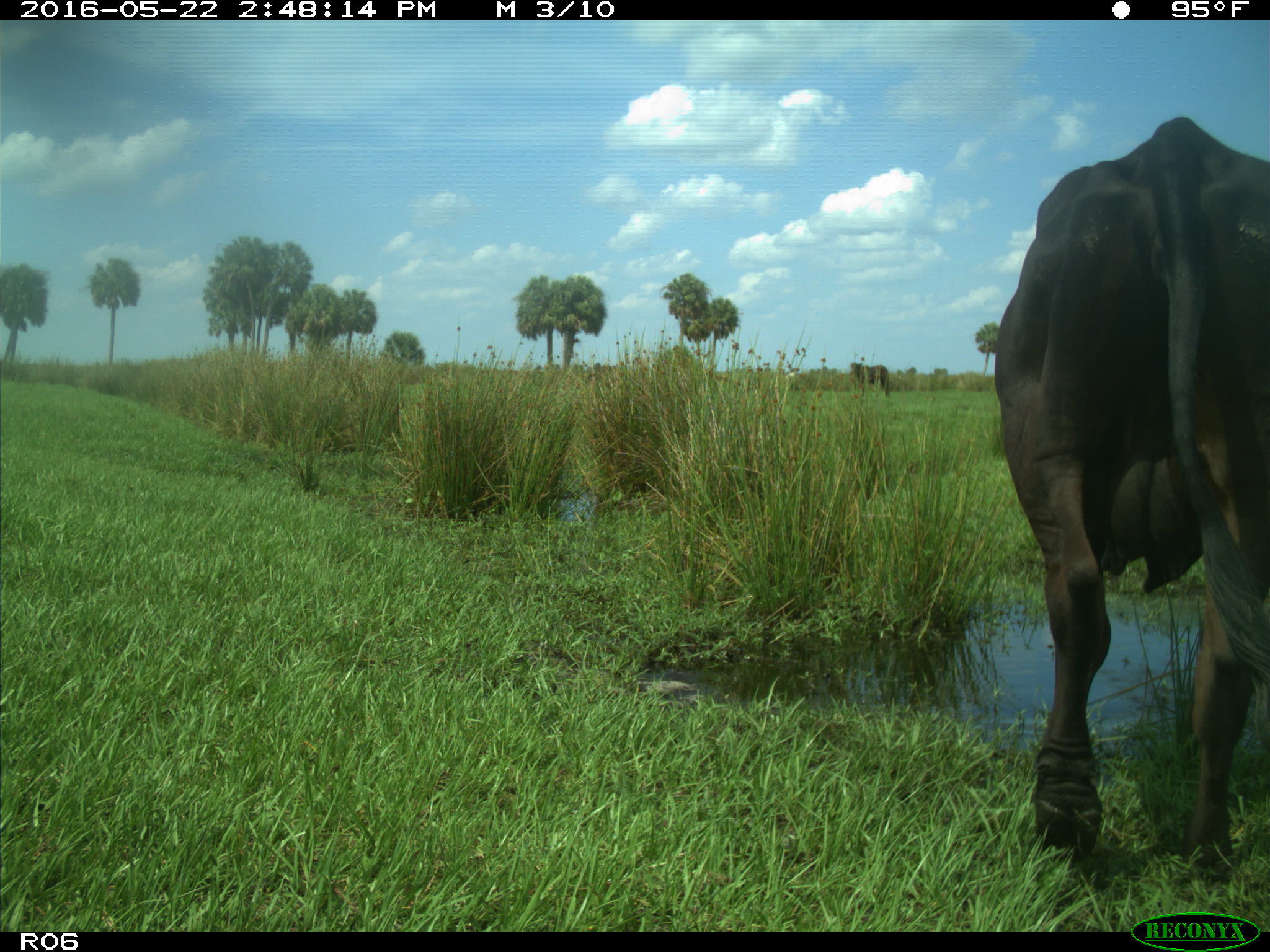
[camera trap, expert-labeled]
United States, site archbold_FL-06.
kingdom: Animalia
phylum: Chordata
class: Mammalia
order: Artiodactyla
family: Bovidae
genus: Bos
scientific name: Bos taurus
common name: domestic cow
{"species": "Bos taurus (domestic cow)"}